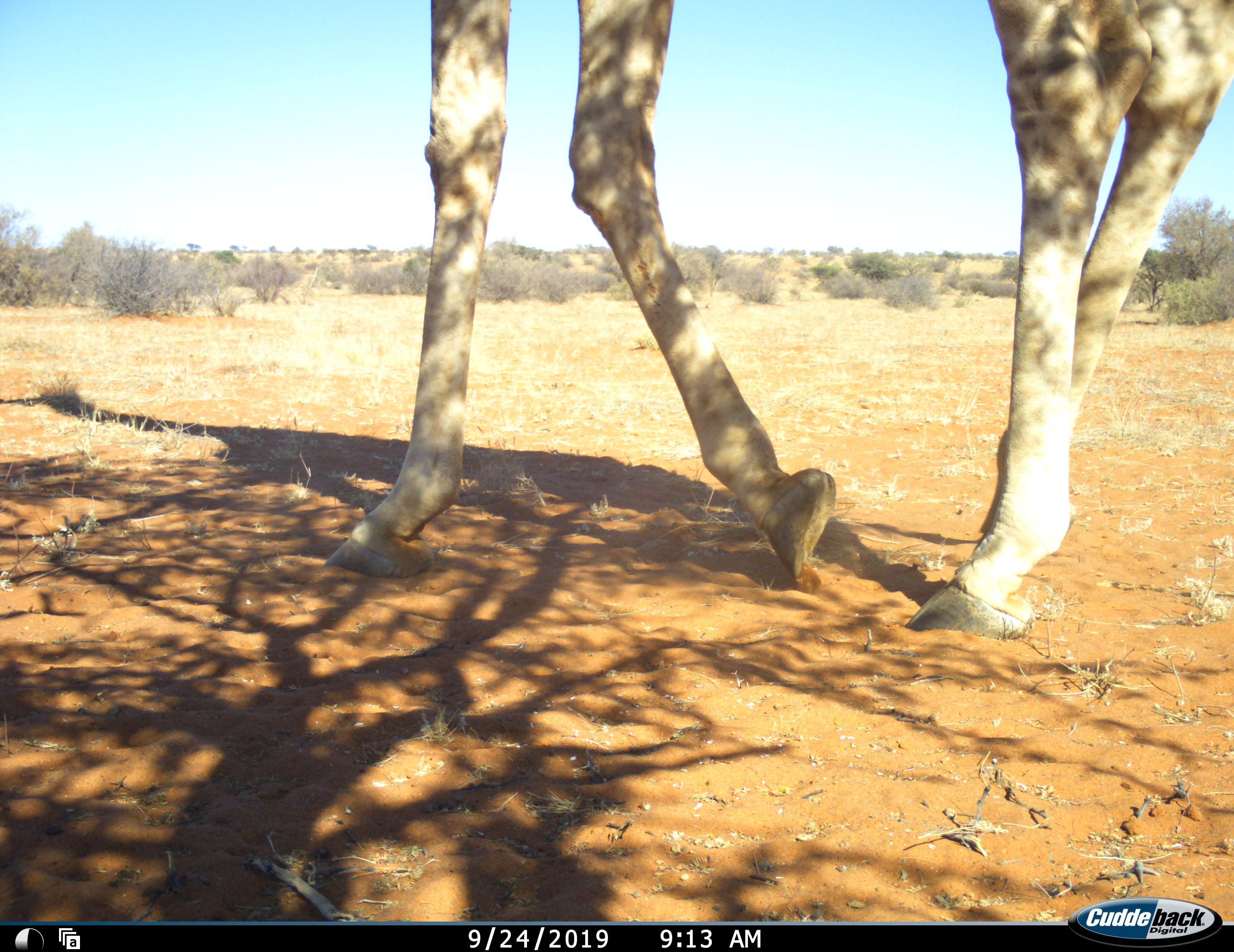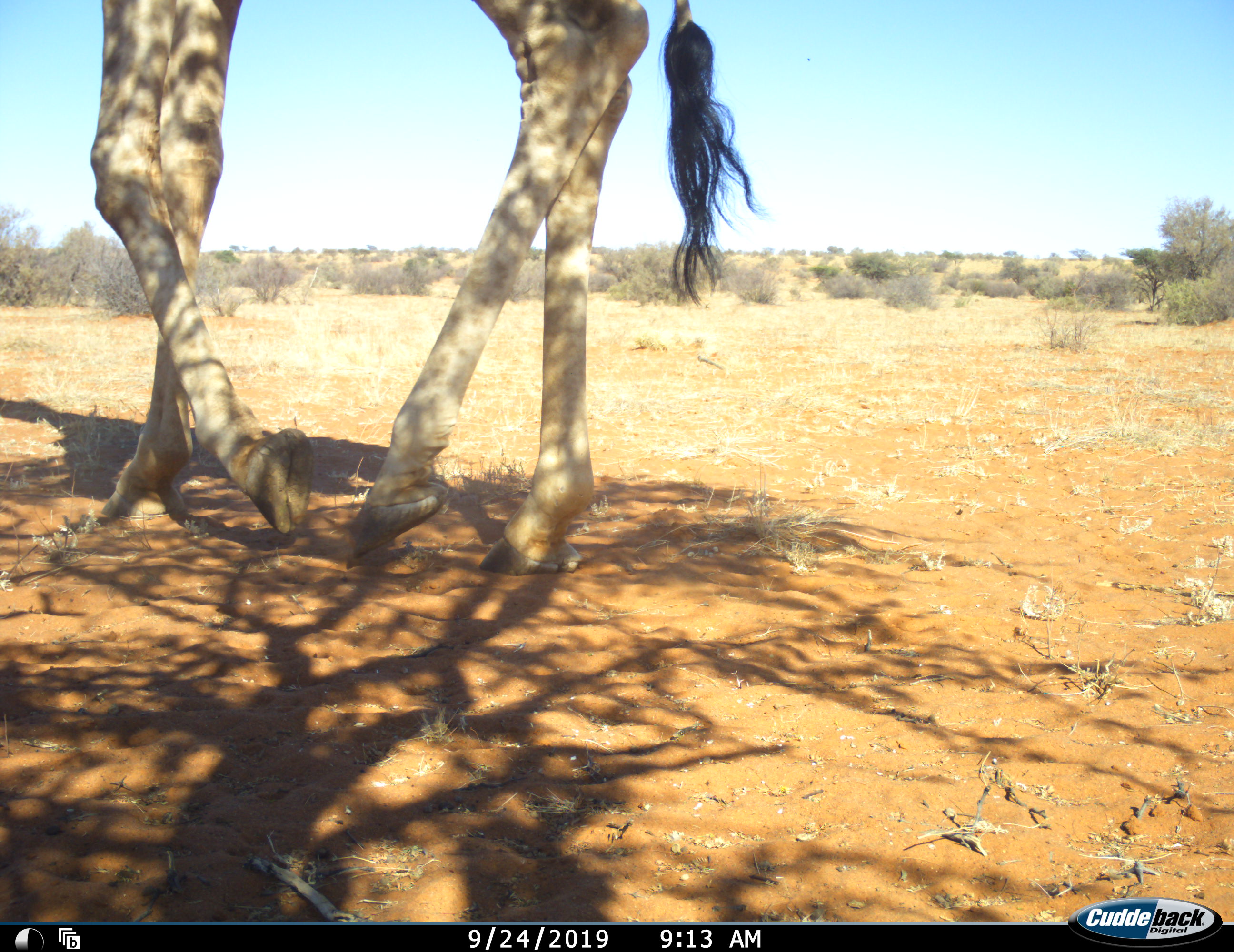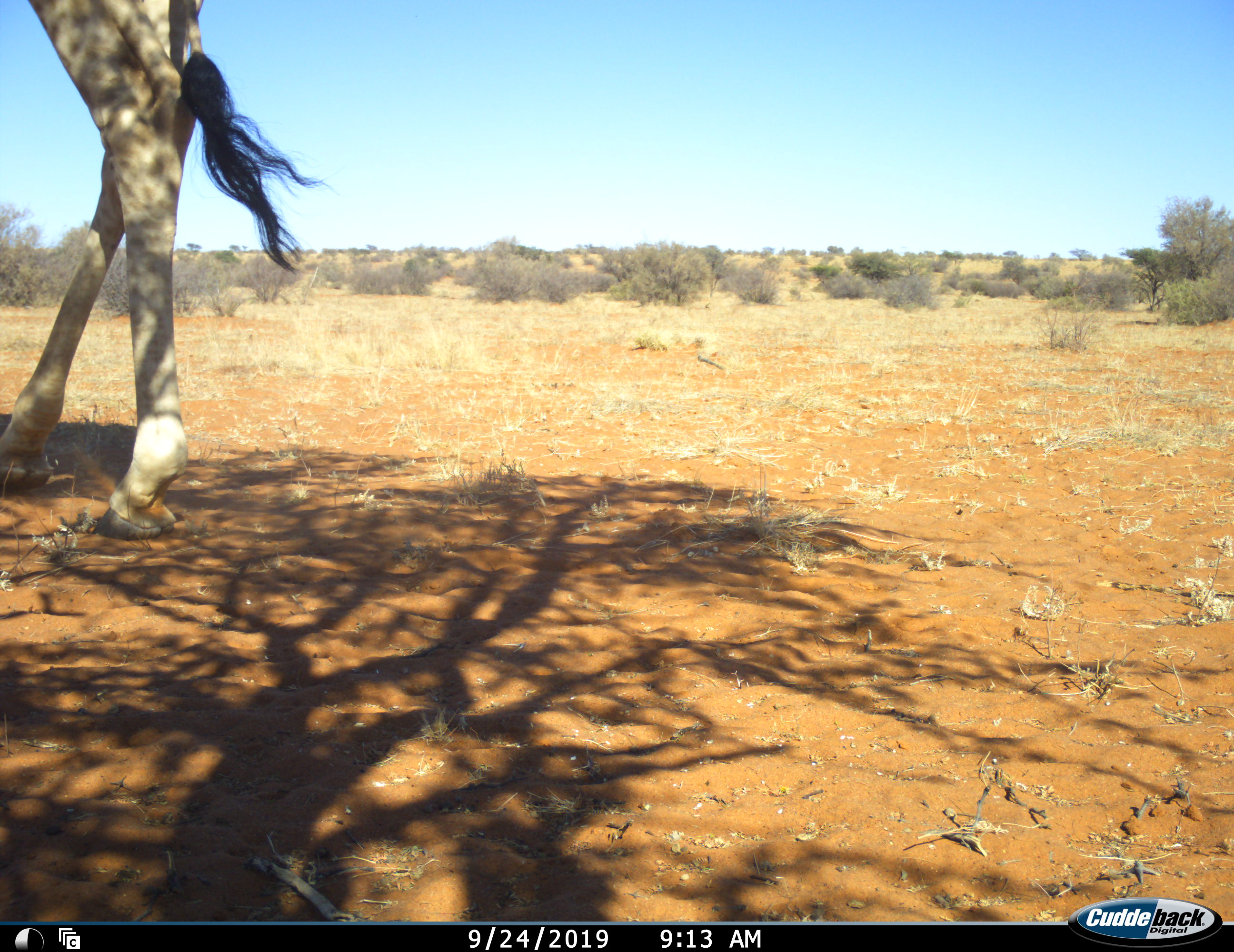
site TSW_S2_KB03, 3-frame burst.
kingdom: Animalia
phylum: Chordata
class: Mammalia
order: Artiodactyla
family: Giraffidae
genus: Giraffa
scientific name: Giraffa camelopardalis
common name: giraffe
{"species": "giraffe (Giraffa camelopardalis)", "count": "1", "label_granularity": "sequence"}